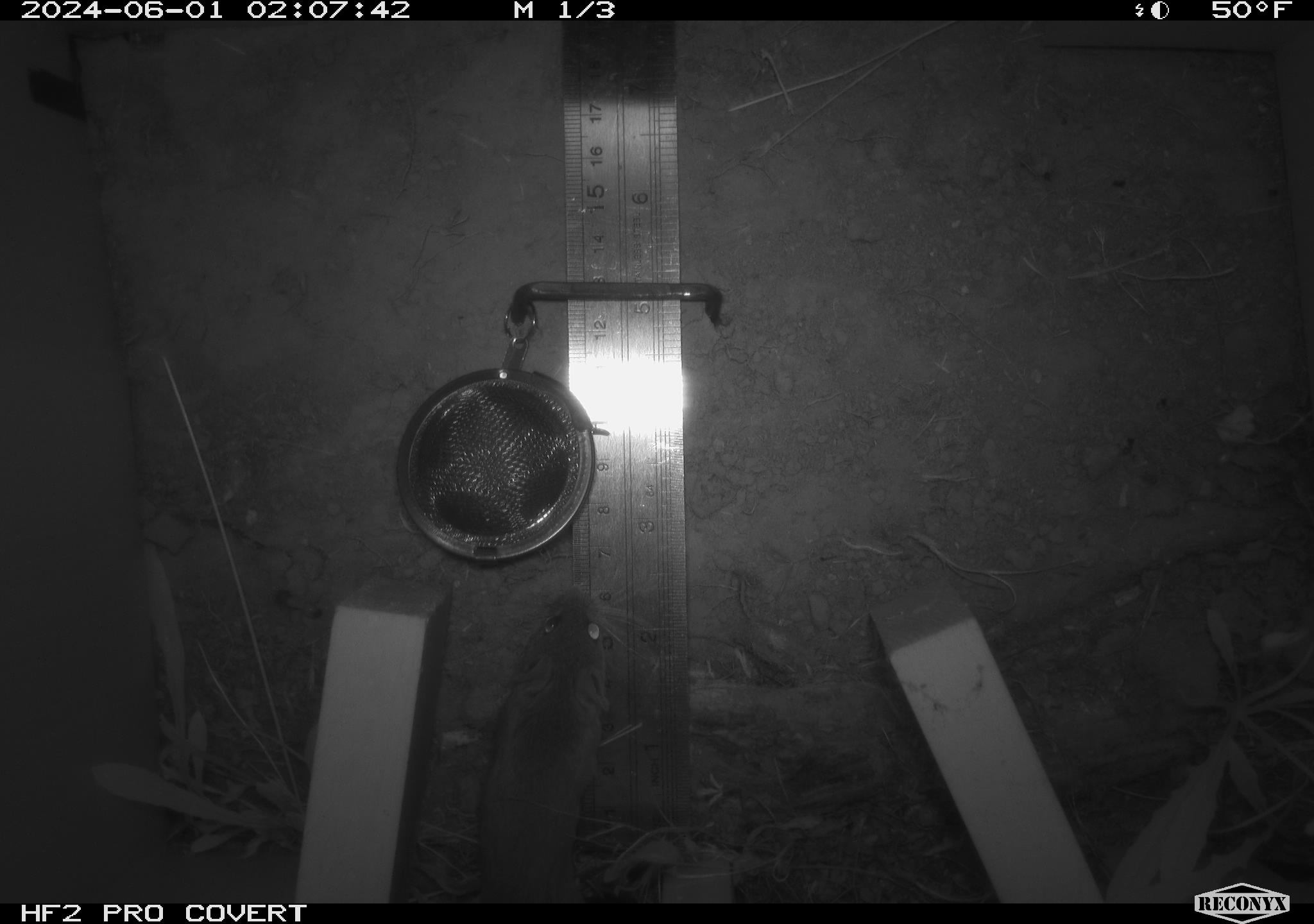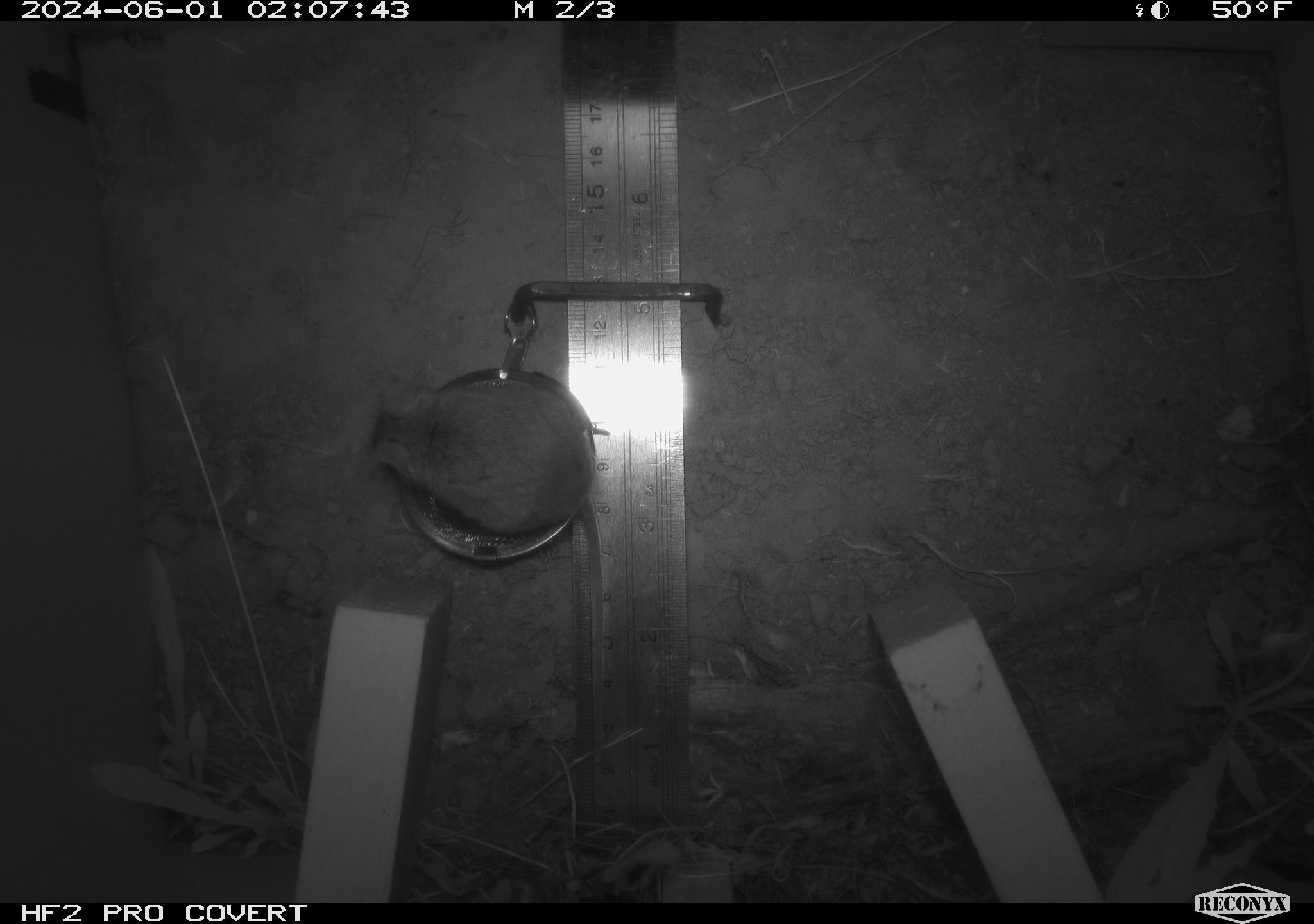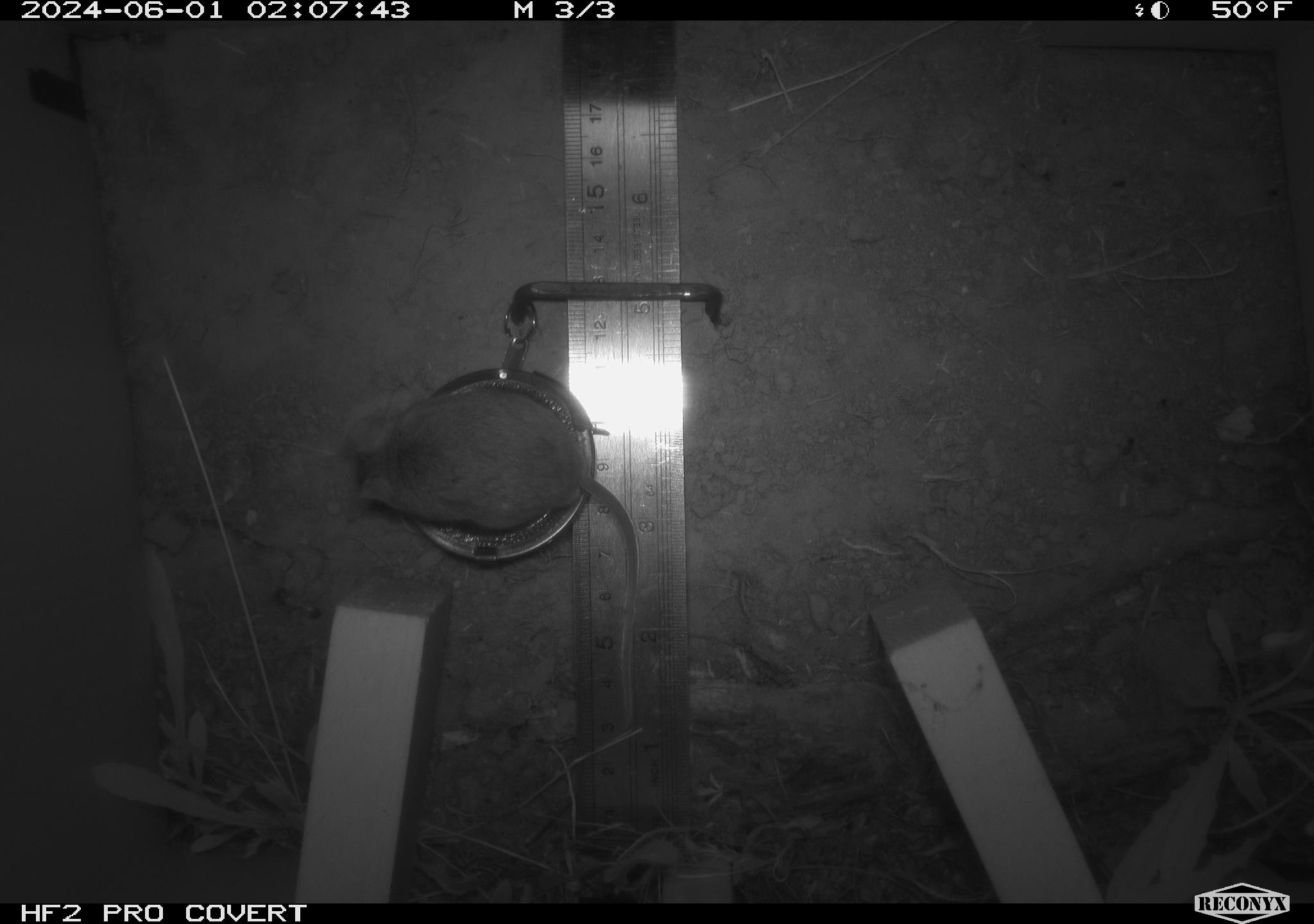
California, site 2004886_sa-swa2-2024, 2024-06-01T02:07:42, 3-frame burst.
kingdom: Animalia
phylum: Chordata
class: Mammalia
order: Rodentia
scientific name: Rodentia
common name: mouse species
Mouse species (Rodentia).